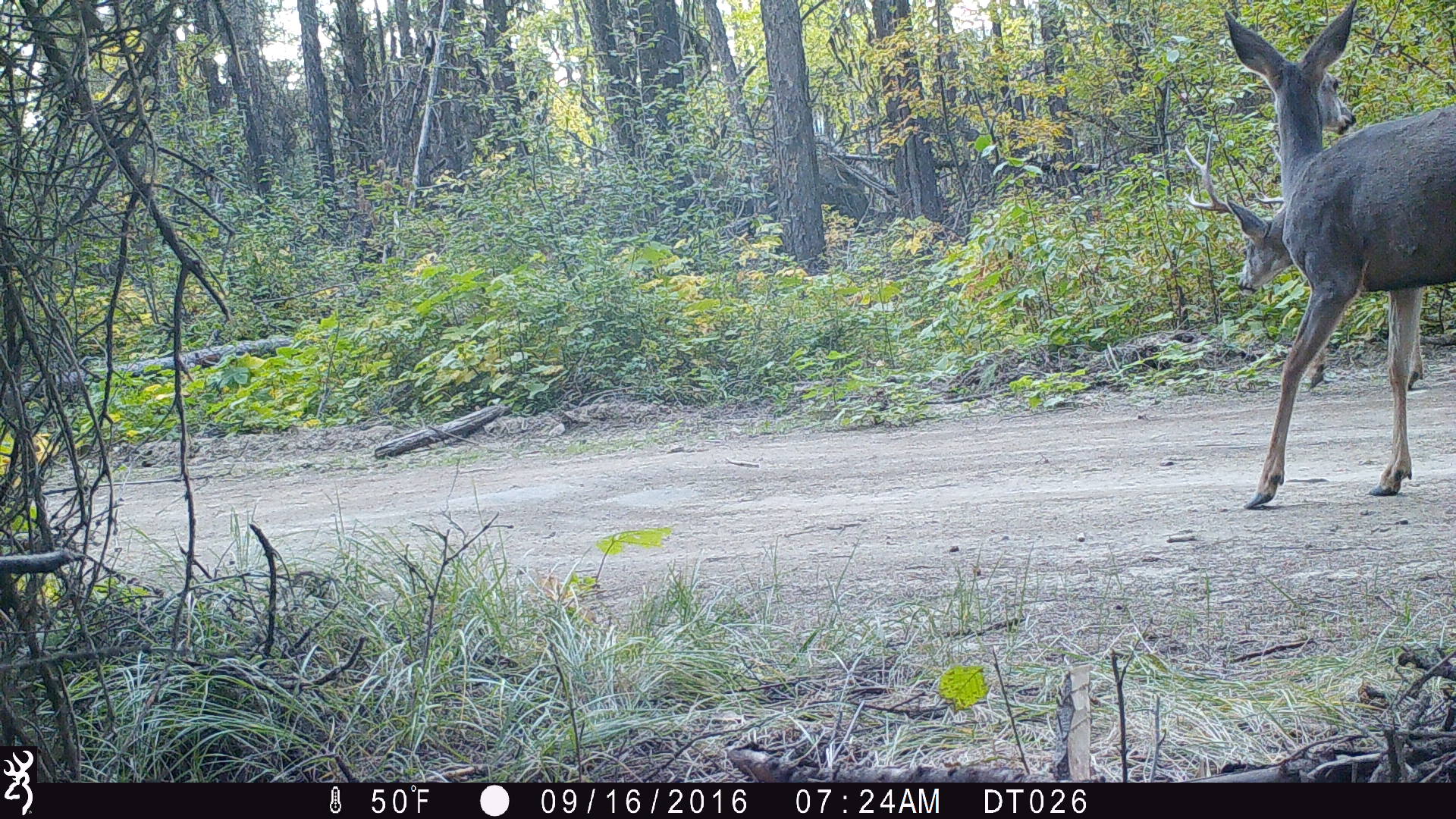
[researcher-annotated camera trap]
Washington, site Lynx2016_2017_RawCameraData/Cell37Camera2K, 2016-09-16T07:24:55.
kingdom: Animalia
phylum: Chordata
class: Mammalia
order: Artiodactyla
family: Cervidae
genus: Odocoileus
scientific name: Odocoileus hemionus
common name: mule deer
Odocoileus hemionus (mule deer). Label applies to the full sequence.